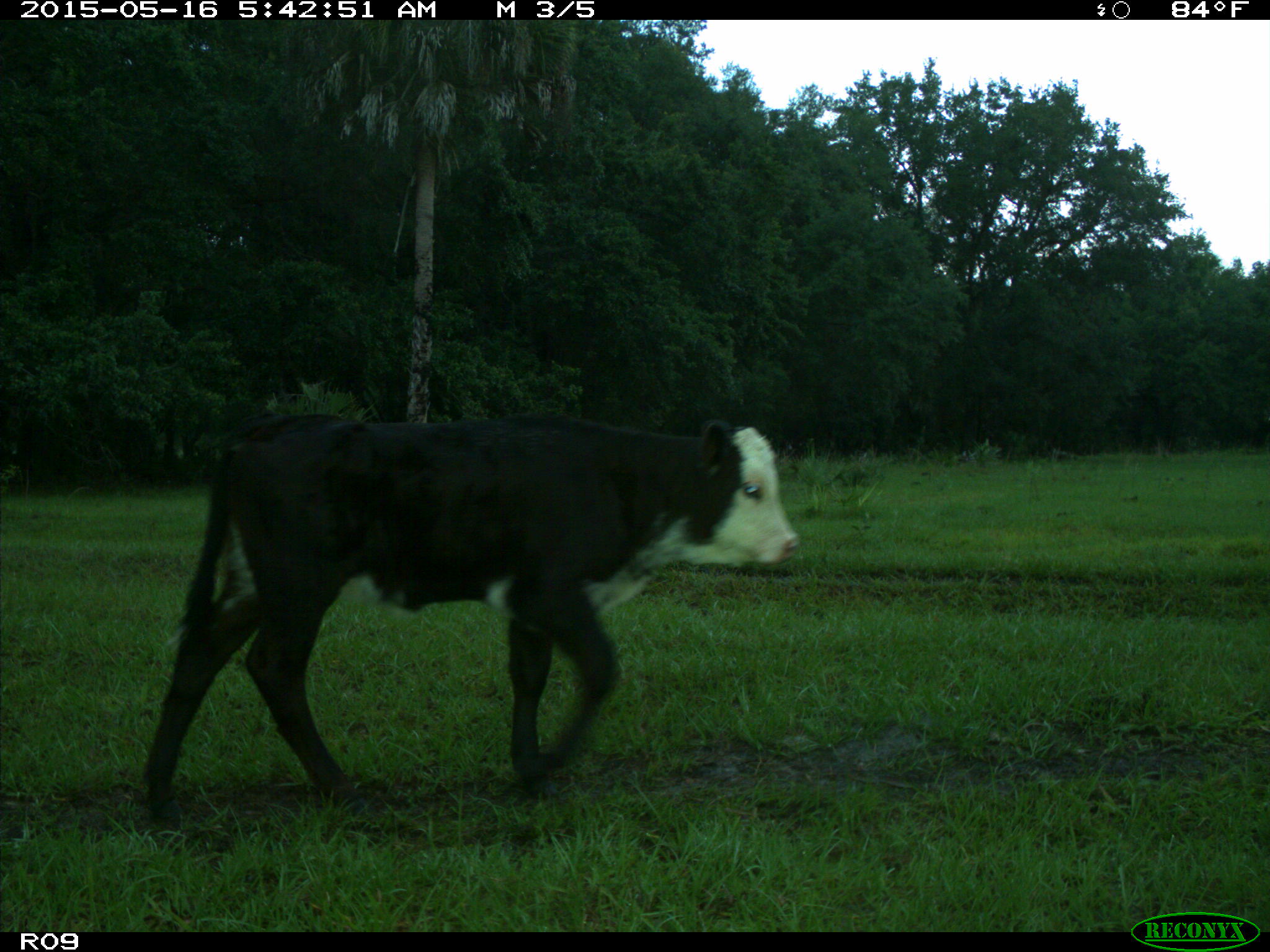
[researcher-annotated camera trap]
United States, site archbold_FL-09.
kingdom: Animalia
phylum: Chordata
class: Mammalia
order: Artiodactyla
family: Bovidae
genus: Bos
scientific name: Bos taurus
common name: domestic cow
Bos taurus (domestic cow).